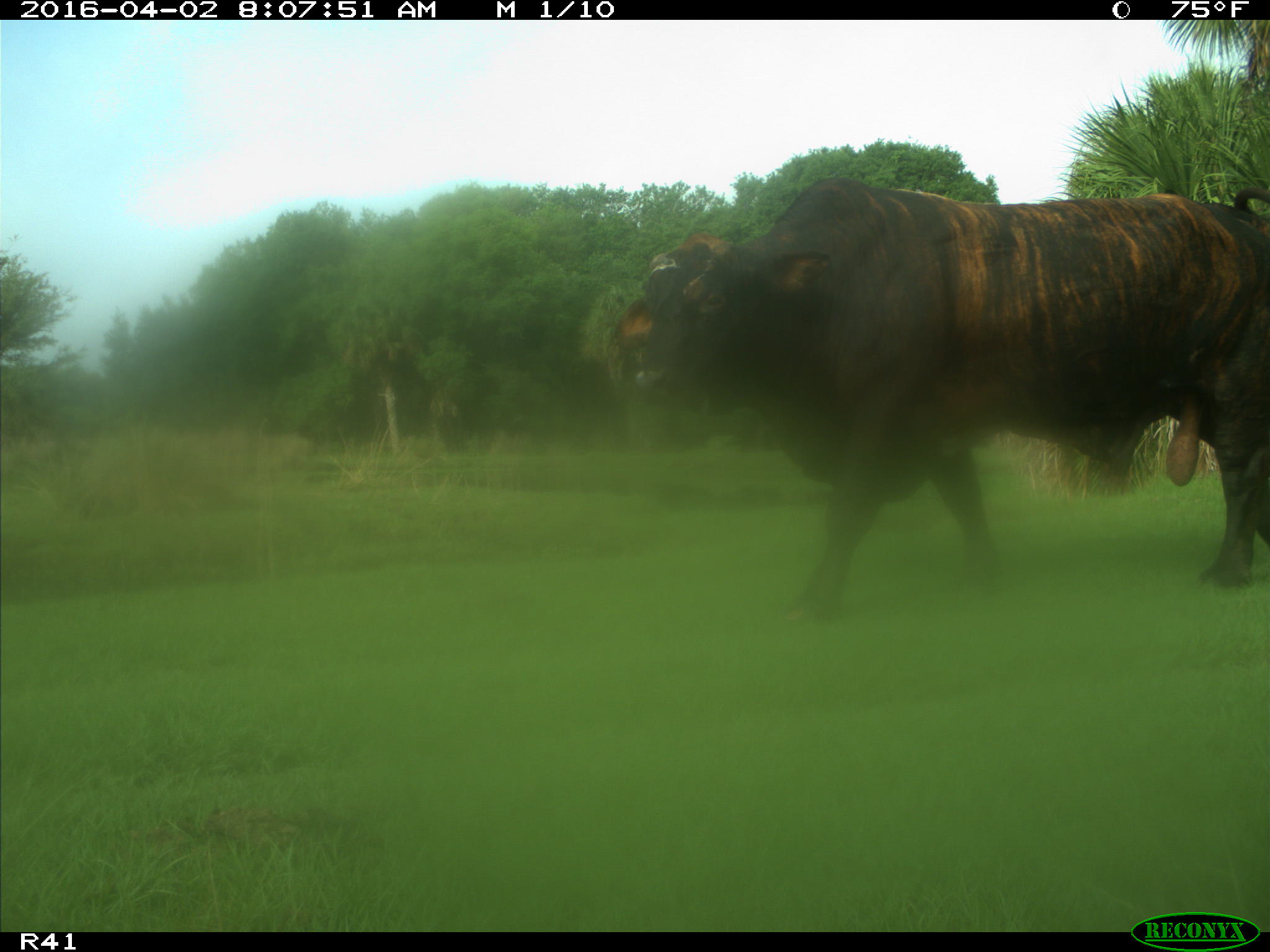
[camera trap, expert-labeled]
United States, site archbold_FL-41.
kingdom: Animalia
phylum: Chordata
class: Mammalia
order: Artiodactyla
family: Bovidae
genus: Bos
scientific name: Bos taurus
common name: domestic cow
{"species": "Bos taurus (domestic cow)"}